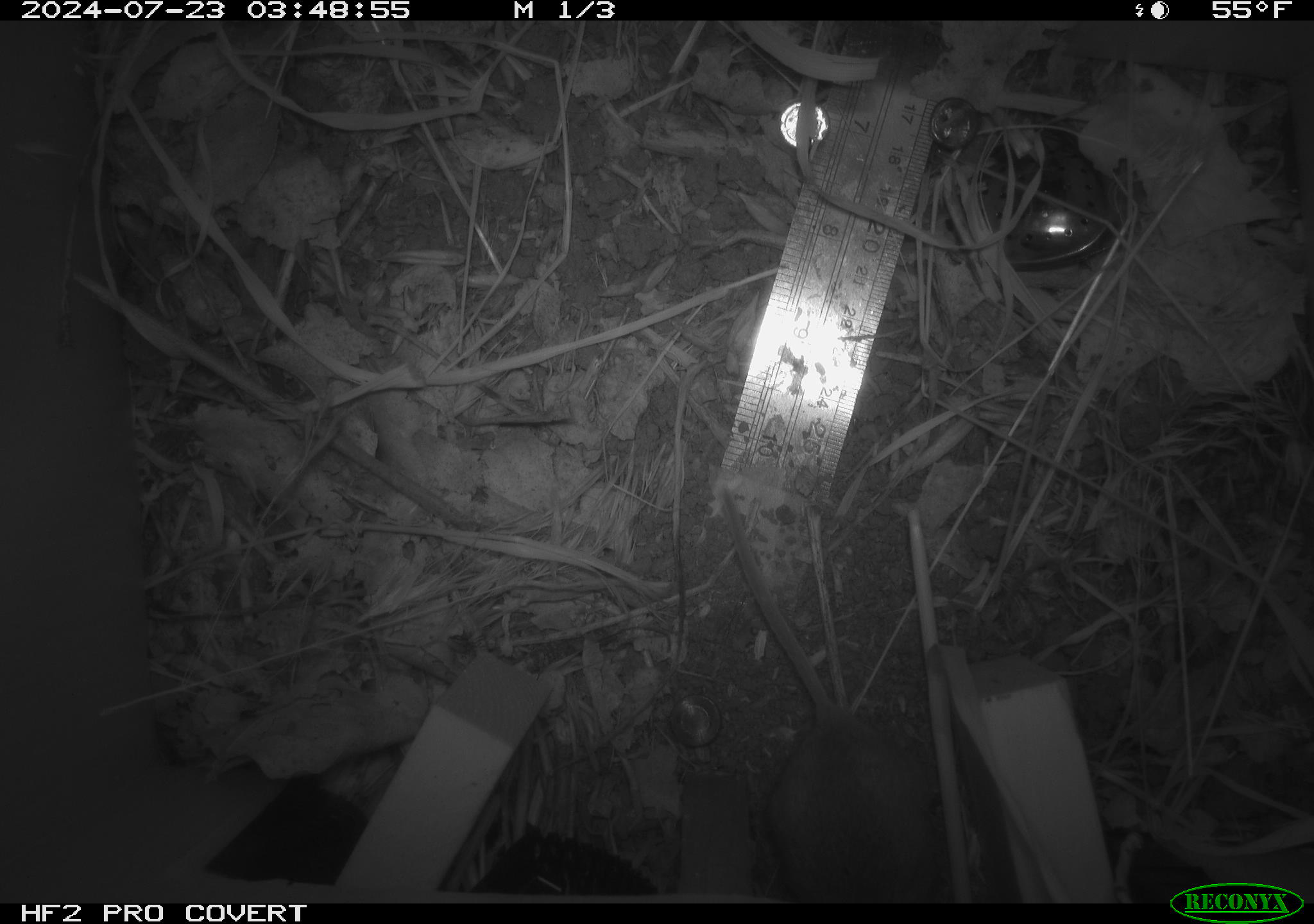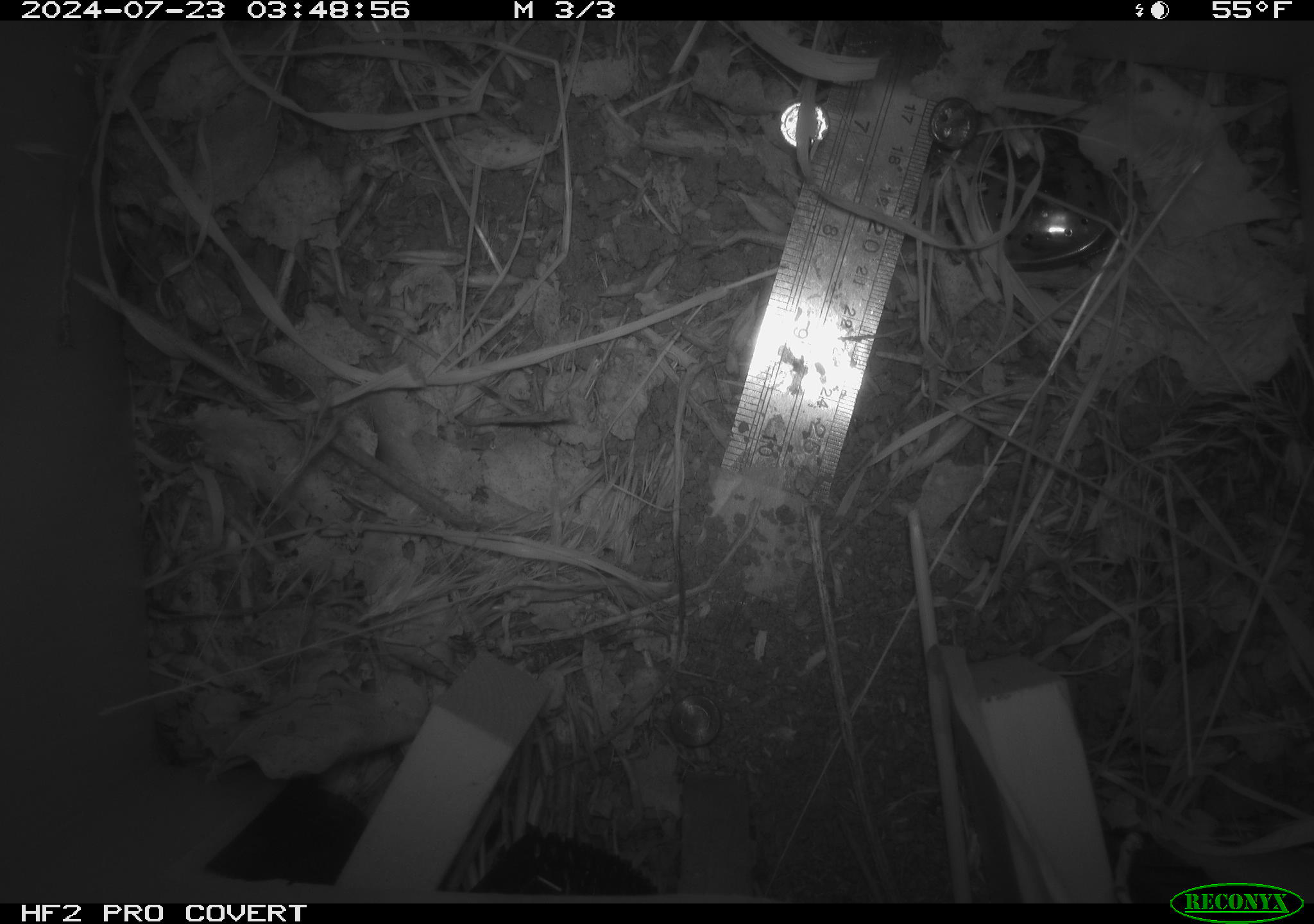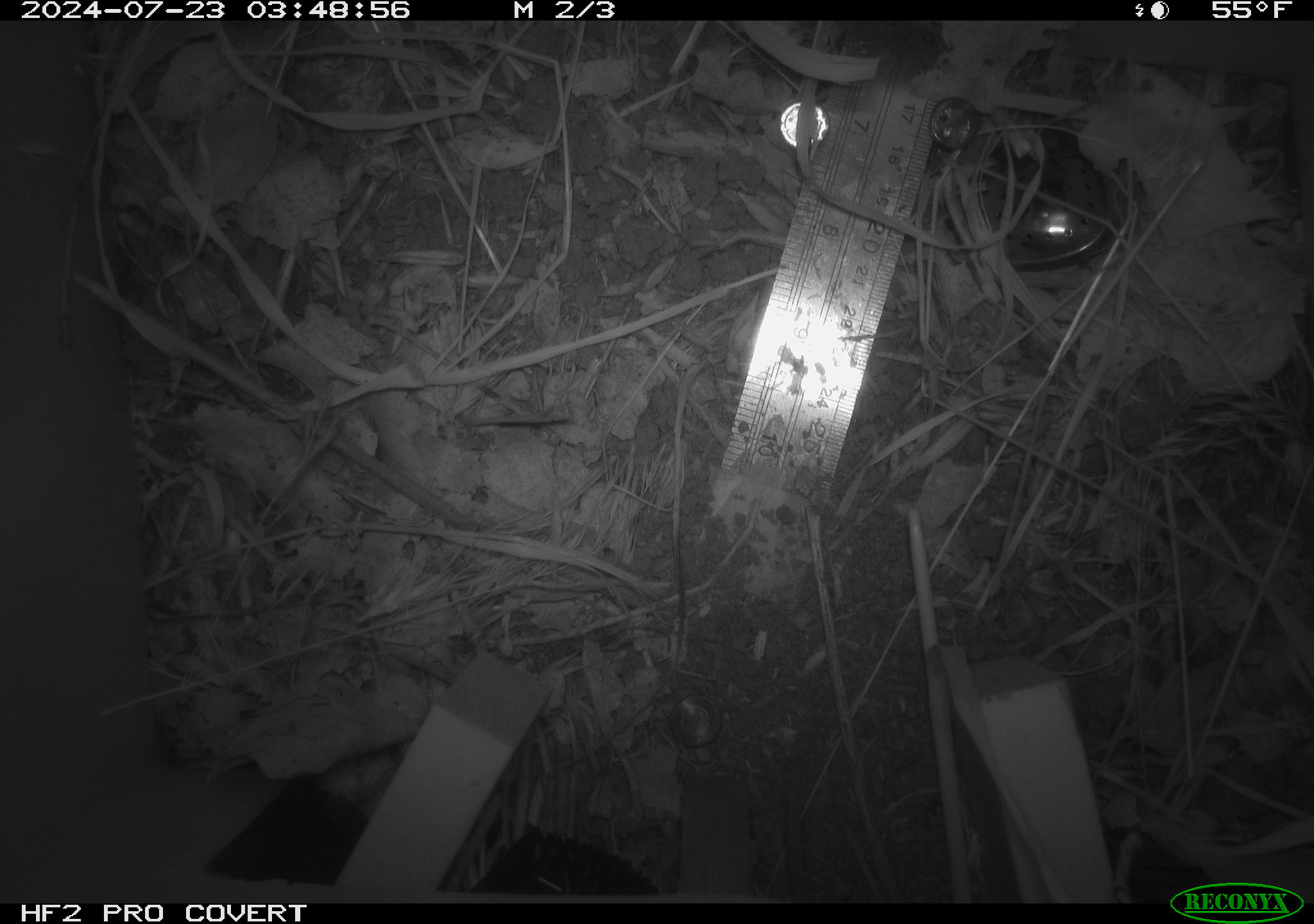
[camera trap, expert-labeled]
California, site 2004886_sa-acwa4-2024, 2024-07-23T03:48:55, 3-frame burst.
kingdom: Animalia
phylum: Chordata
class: Mammalia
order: Rodentia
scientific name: Rodentia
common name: mouse species